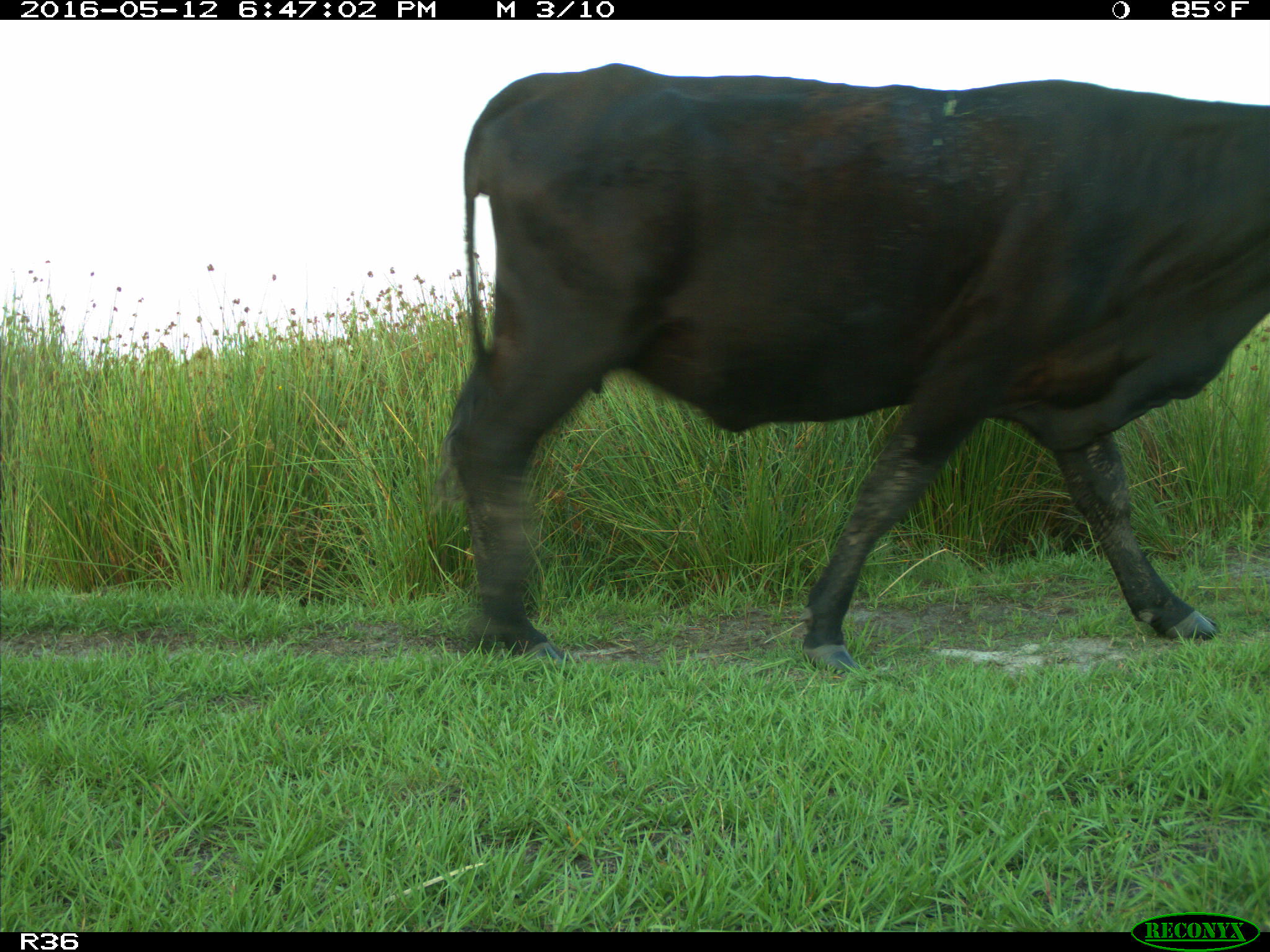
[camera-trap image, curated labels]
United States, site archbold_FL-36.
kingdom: Animalia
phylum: Chordata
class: Mammalia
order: Artiodactyla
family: Bovidae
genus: Bos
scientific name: Bos taurus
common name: domestic cow